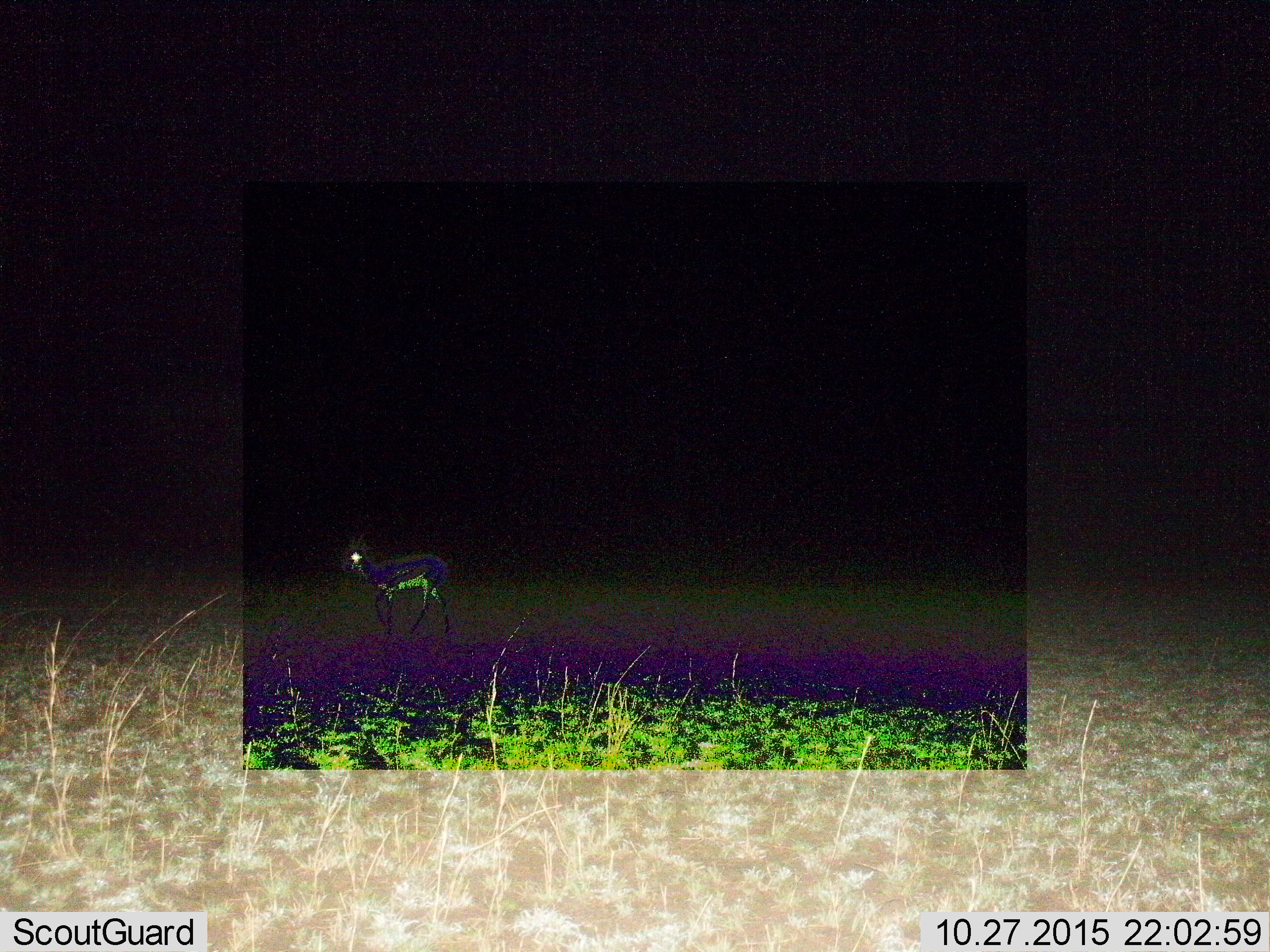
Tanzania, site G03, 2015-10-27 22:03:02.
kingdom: Animalia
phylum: Chordata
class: Mammalia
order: Artiodactyla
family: Bovidae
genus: Eudorcas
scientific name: Eudorcas thomsonii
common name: thomson's gazelle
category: gazellethomsons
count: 1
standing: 22%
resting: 0%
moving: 78%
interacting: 0%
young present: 0%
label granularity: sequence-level